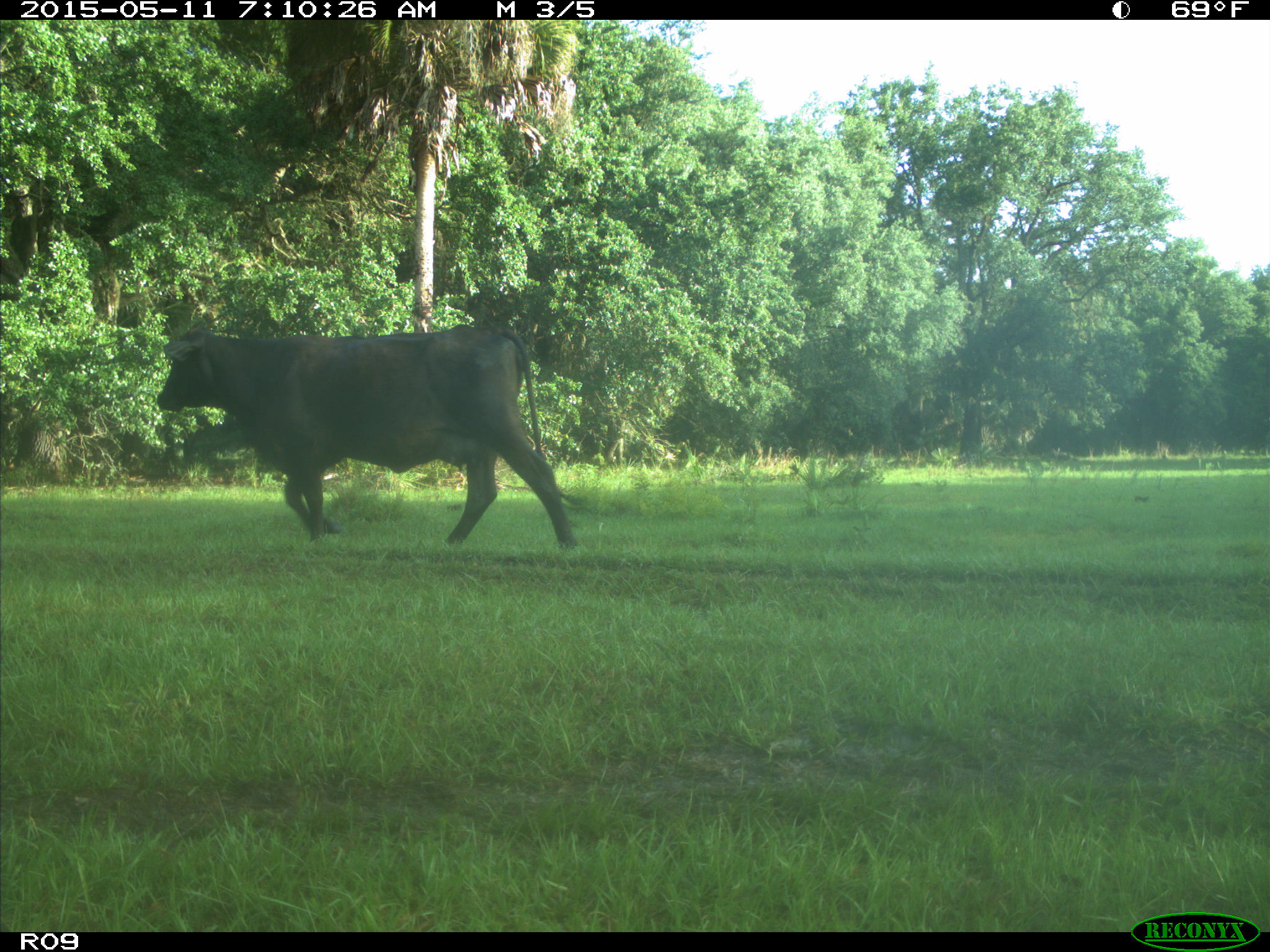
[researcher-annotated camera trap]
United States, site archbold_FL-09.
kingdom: Animalia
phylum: Chordata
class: Mammalia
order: Artiodactyla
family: Bovidae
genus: Bos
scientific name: Bos taurus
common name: domestic cow